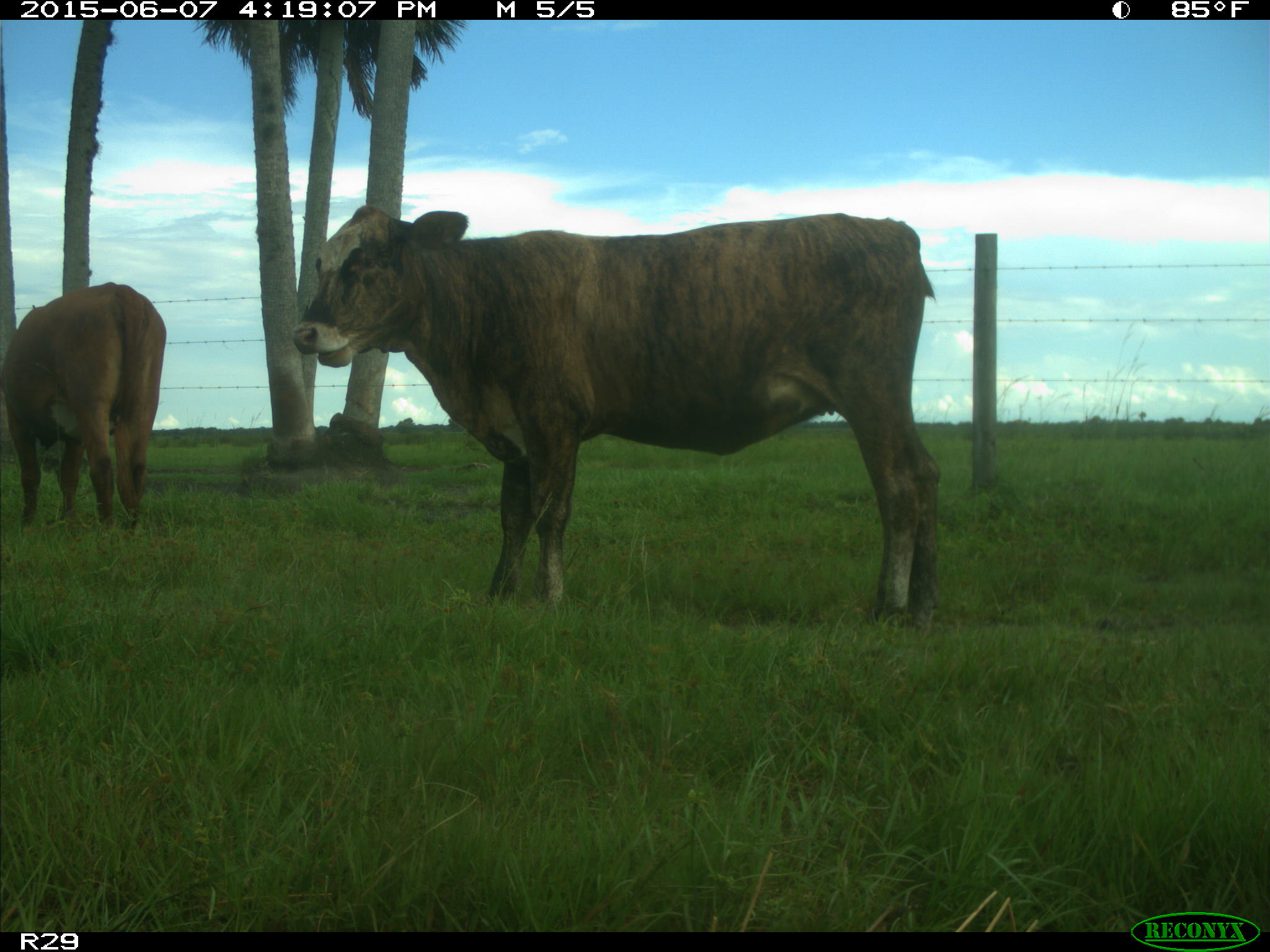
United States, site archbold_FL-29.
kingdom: Animalia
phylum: Chordata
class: Mammalia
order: Artiodactyla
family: Bovidae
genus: Bos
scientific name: Bos taurus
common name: domestic cow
Bos taurus (domestic cow).